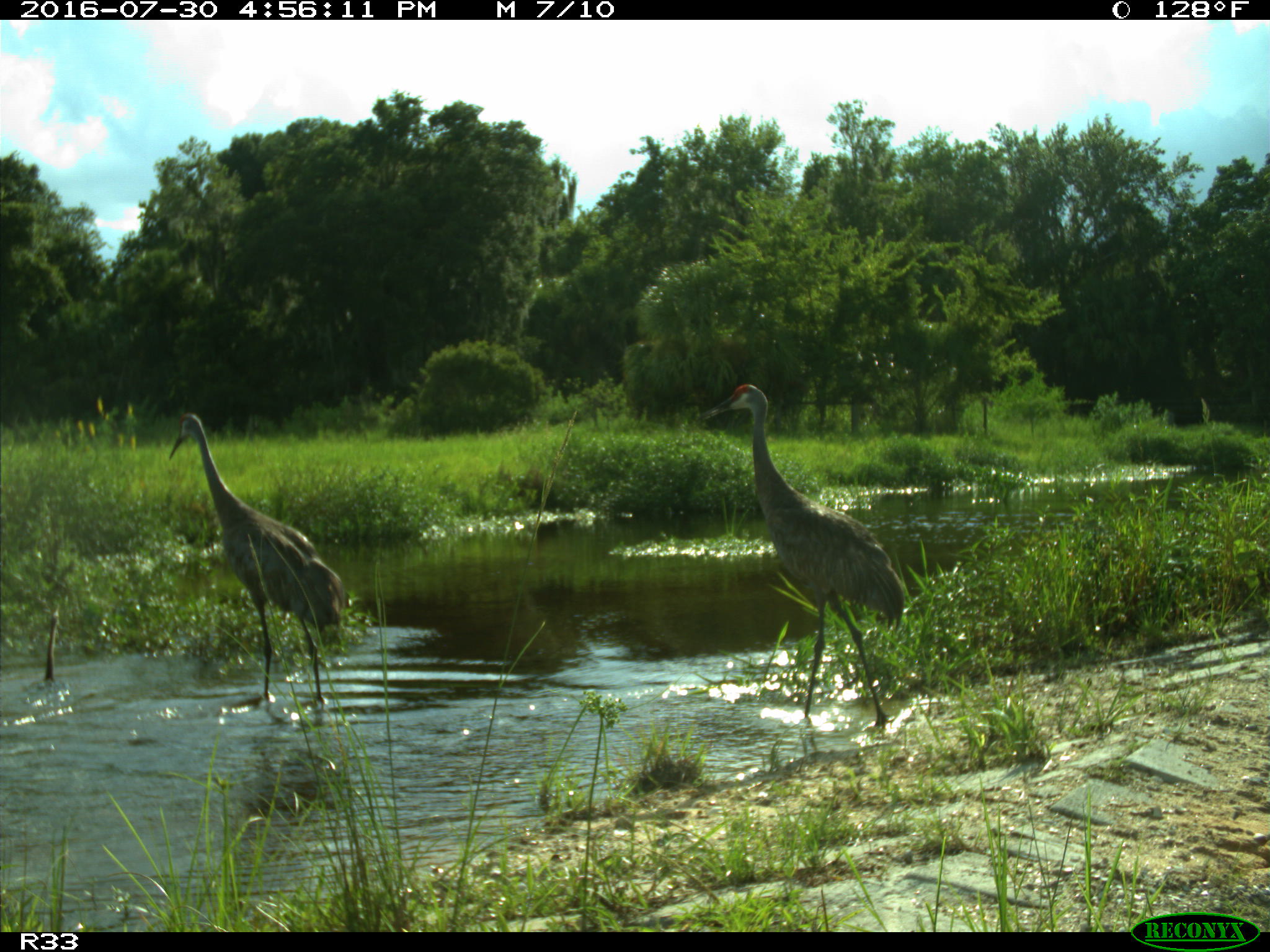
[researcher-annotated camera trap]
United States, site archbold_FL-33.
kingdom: Animalia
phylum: Chordata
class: Aves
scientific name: Aves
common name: birds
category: unidentified bird